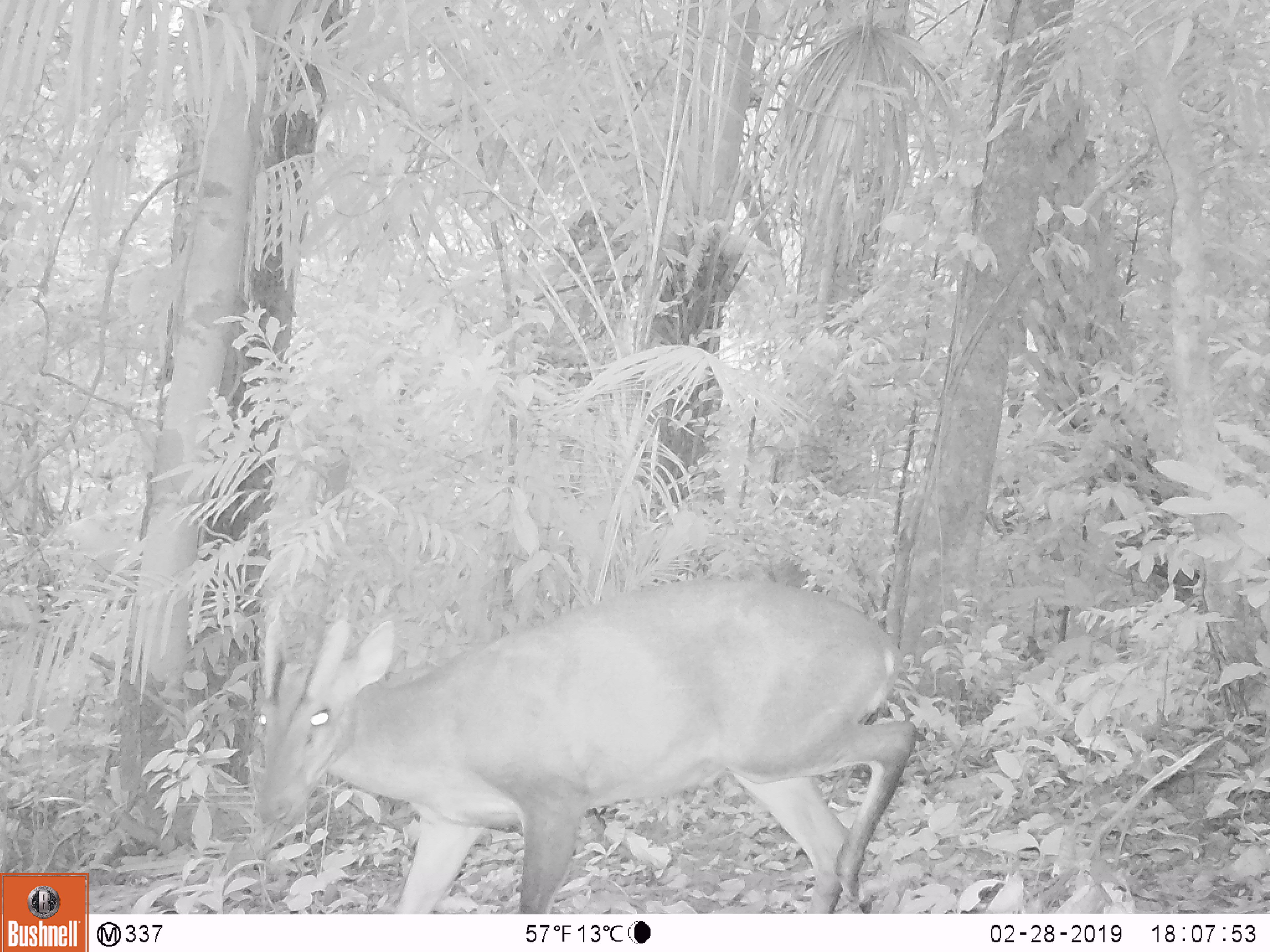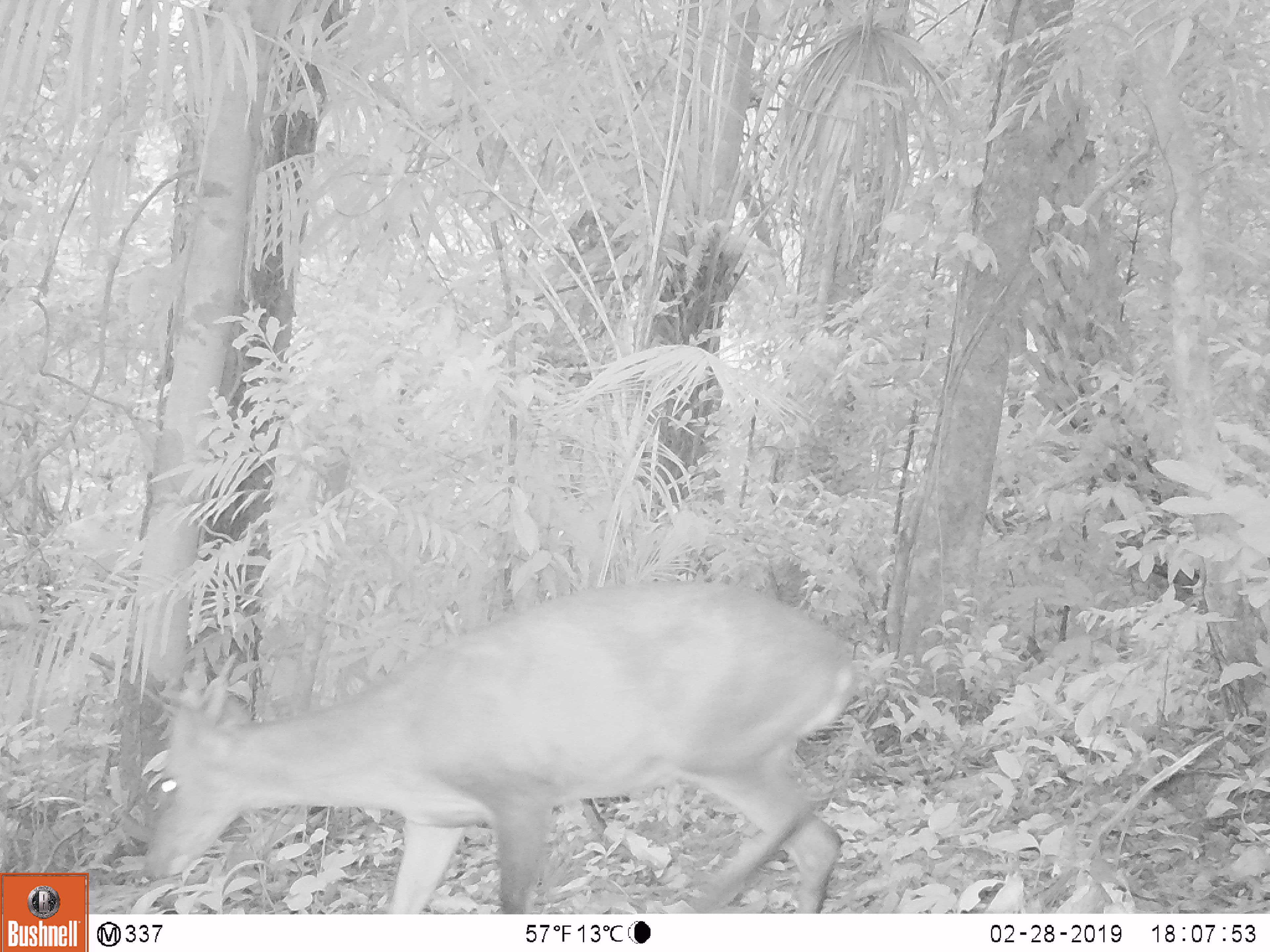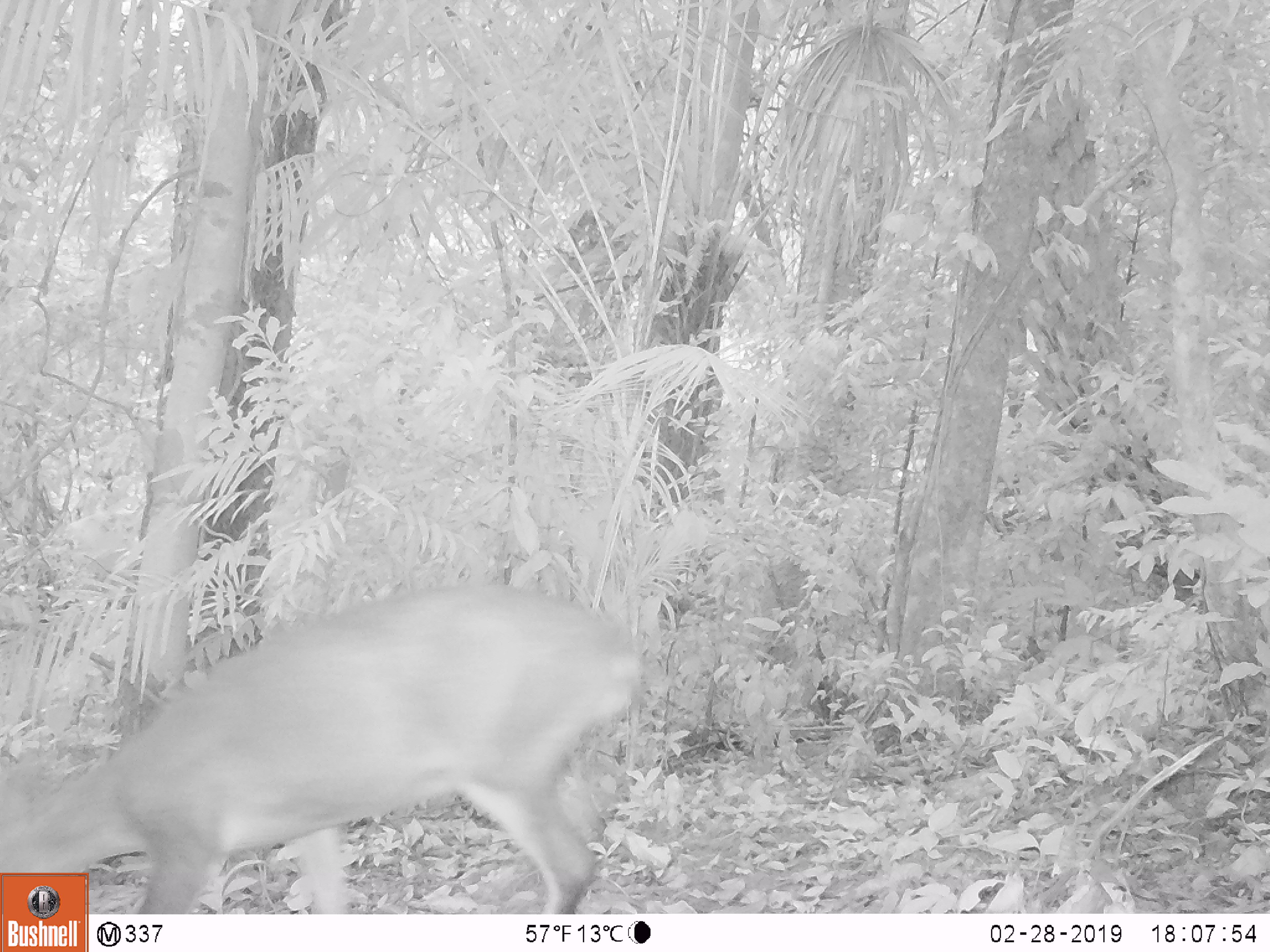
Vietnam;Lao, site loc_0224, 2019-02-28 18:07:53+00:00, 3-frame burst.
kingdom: Animalia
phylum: Chordata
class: Mammalia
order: Artiodactyla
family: Cervidae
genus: Muntiacus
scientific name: Muntiacus vuquangensis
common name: large-antlered muntjac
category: large antlered muntjac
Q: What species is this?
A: Large antlered muntjac (large-antlered muntjac) (Muntiacus vuquangensis).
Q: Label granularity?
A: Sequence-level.